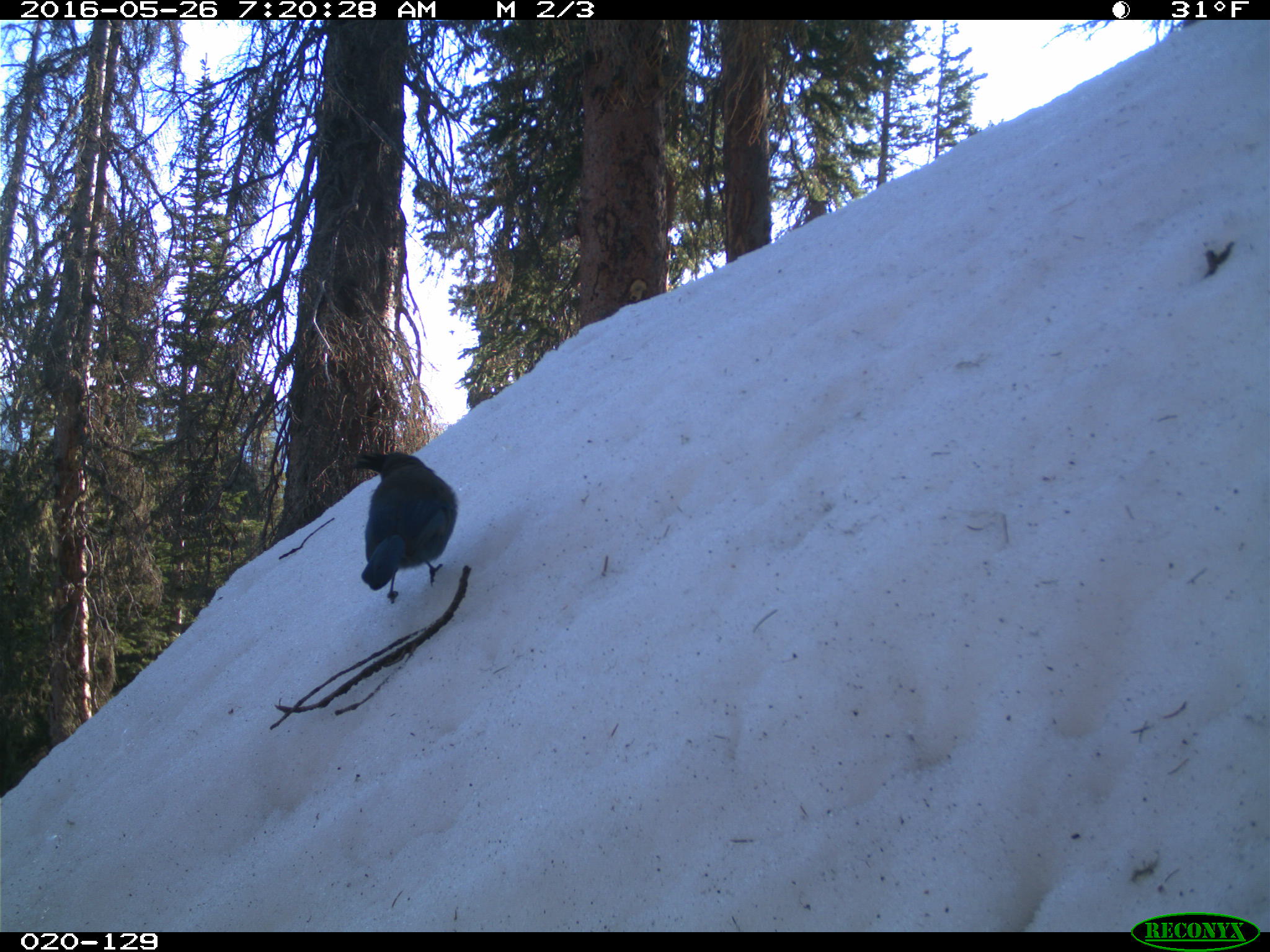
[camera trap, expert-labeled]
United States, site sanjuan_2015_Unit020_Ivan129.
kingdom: Animalia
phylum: Chordata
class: Aves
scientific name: Aves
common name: birds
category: unidentified bird